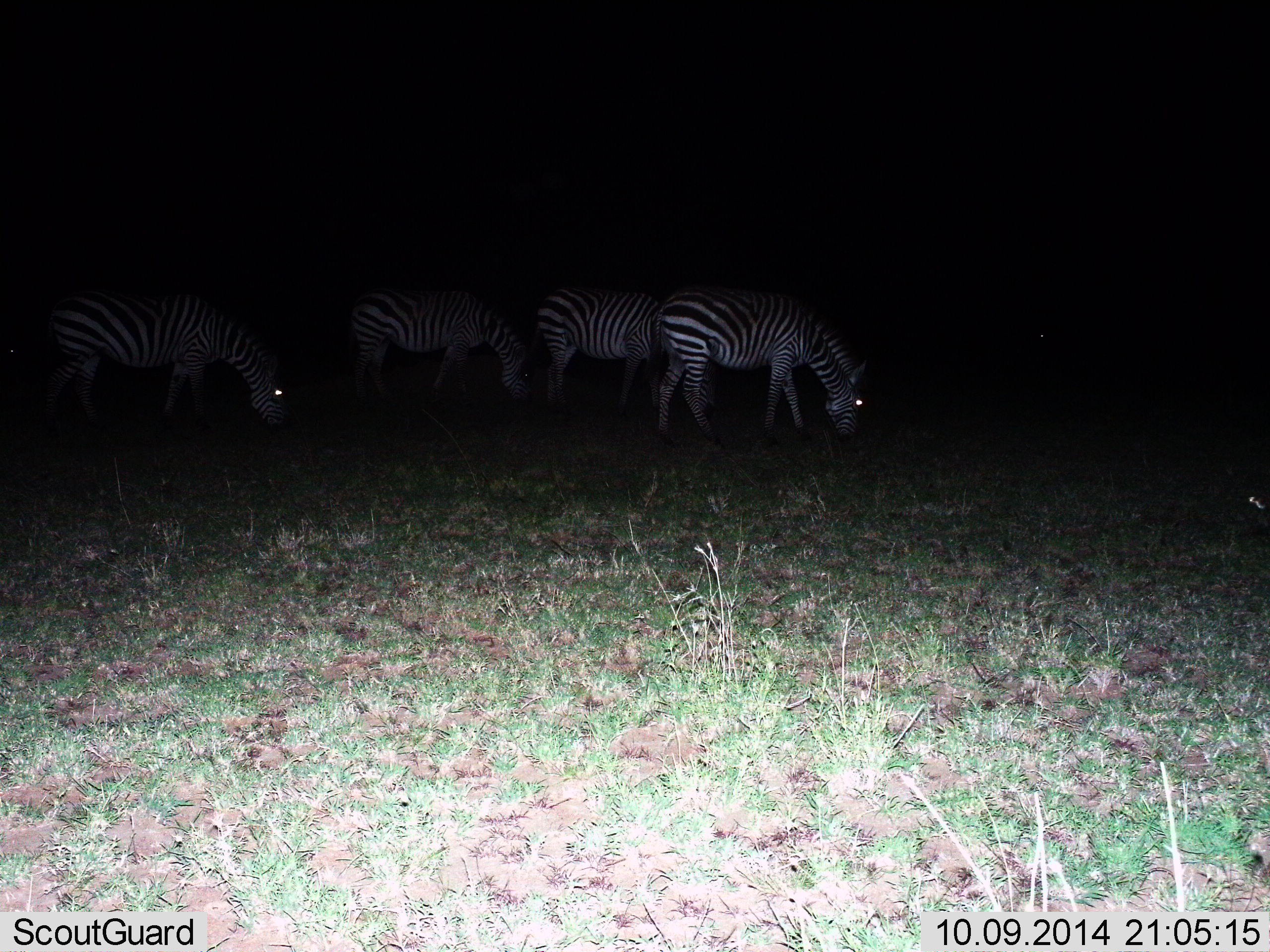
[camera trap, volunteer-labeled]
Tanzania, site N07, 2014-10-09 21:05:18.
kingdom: Animalia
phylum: Chordata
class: Mammalia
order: Perissodactyla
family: Equidae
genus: Equus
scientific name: Equus quagga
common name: plains zebra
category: zebra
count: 4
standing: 50%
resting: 0%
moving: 20%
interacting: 0%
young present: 0%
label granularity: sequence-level